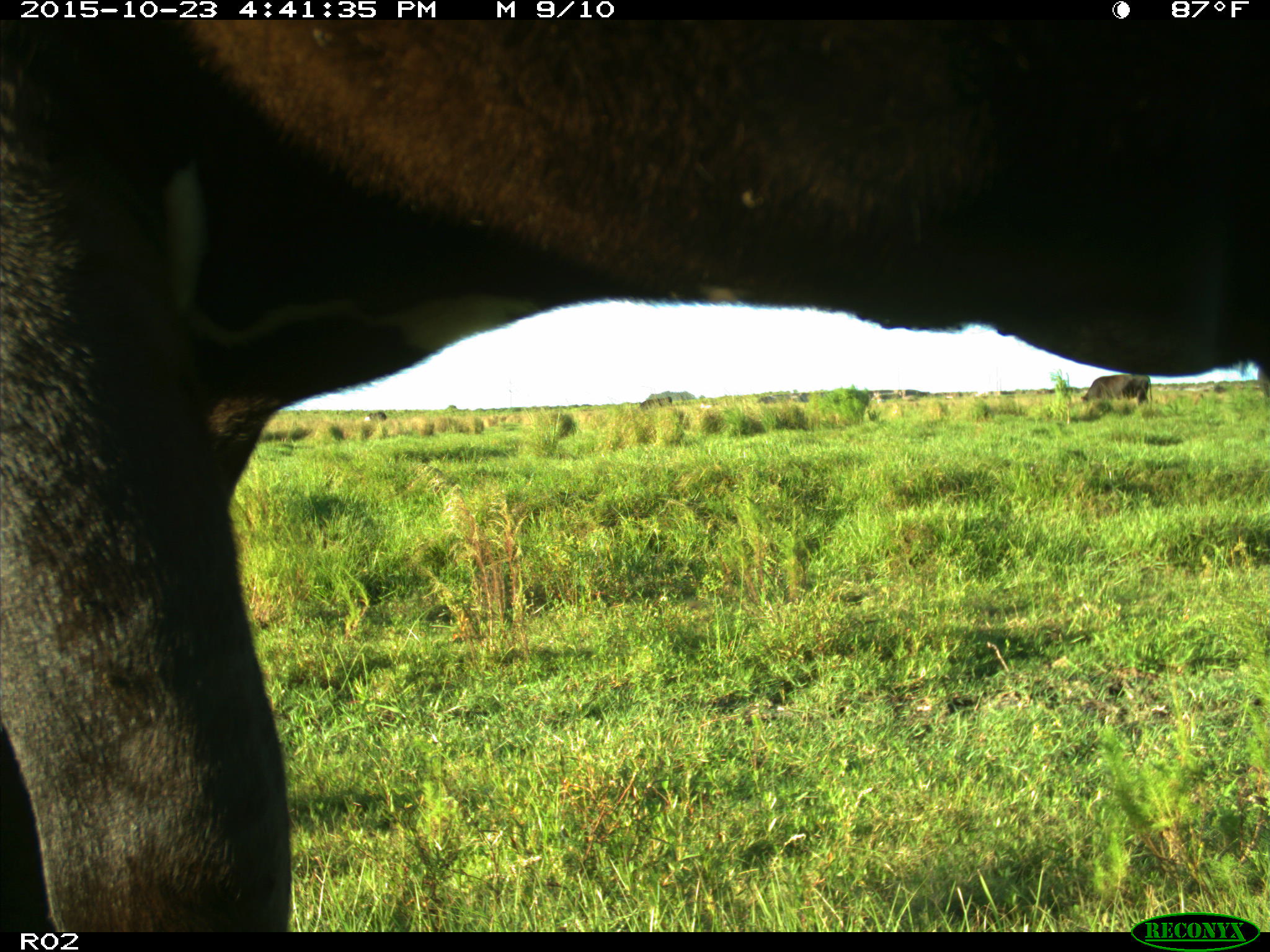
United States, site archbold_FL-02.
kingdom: Animalia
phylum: Chordata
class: Mammalia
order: Artiodactyla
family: Bovidae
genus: Bos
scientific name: Bos taurus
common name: domestic cow